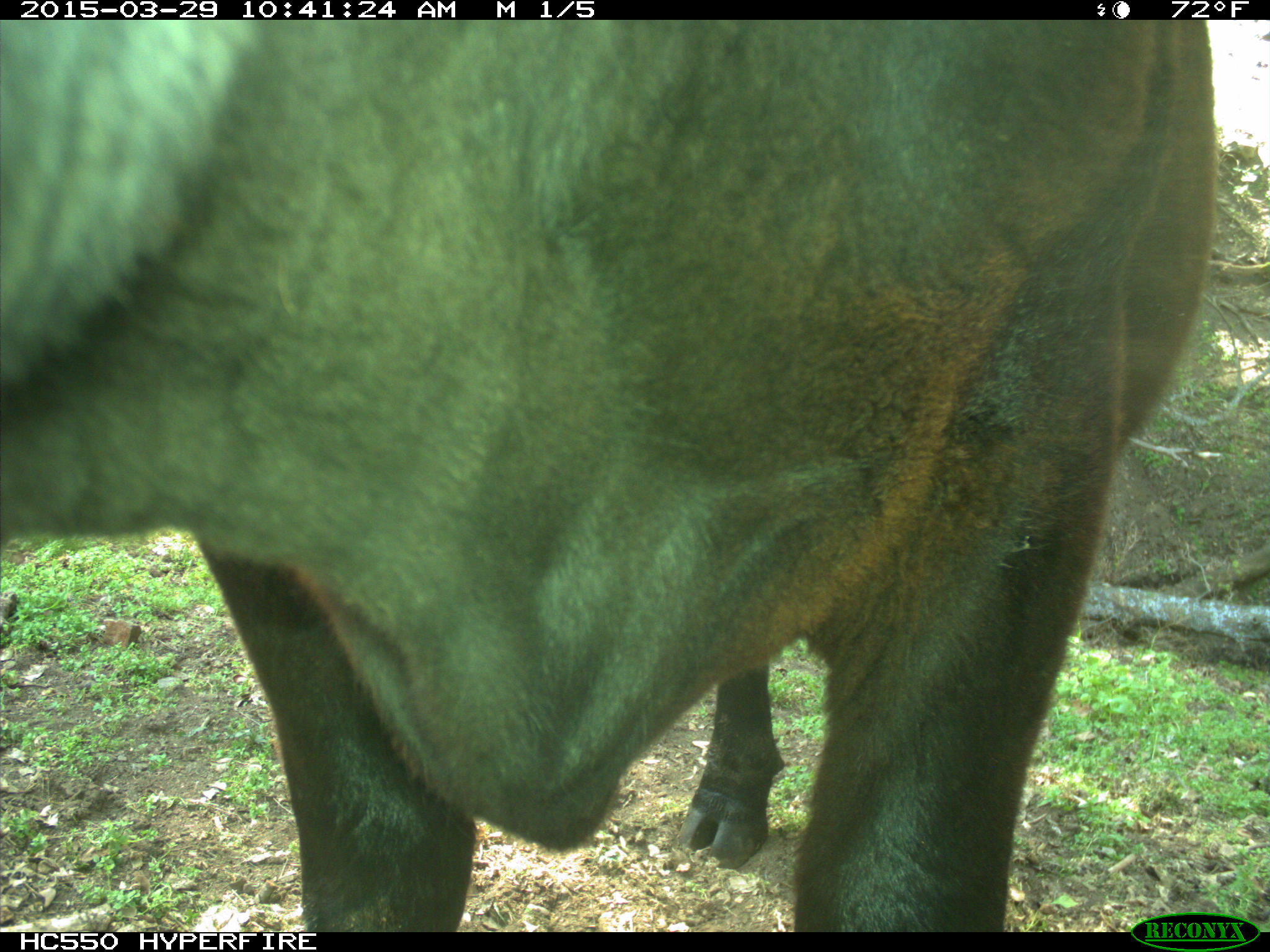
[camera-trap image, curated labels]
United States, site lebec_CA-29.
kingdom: Animalia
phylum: Chordata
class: Mammalia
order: Artiodactyla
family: Bovidae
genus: Bos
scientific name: Bos taurus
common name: domestic cow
Bos taurus (domestic cow).